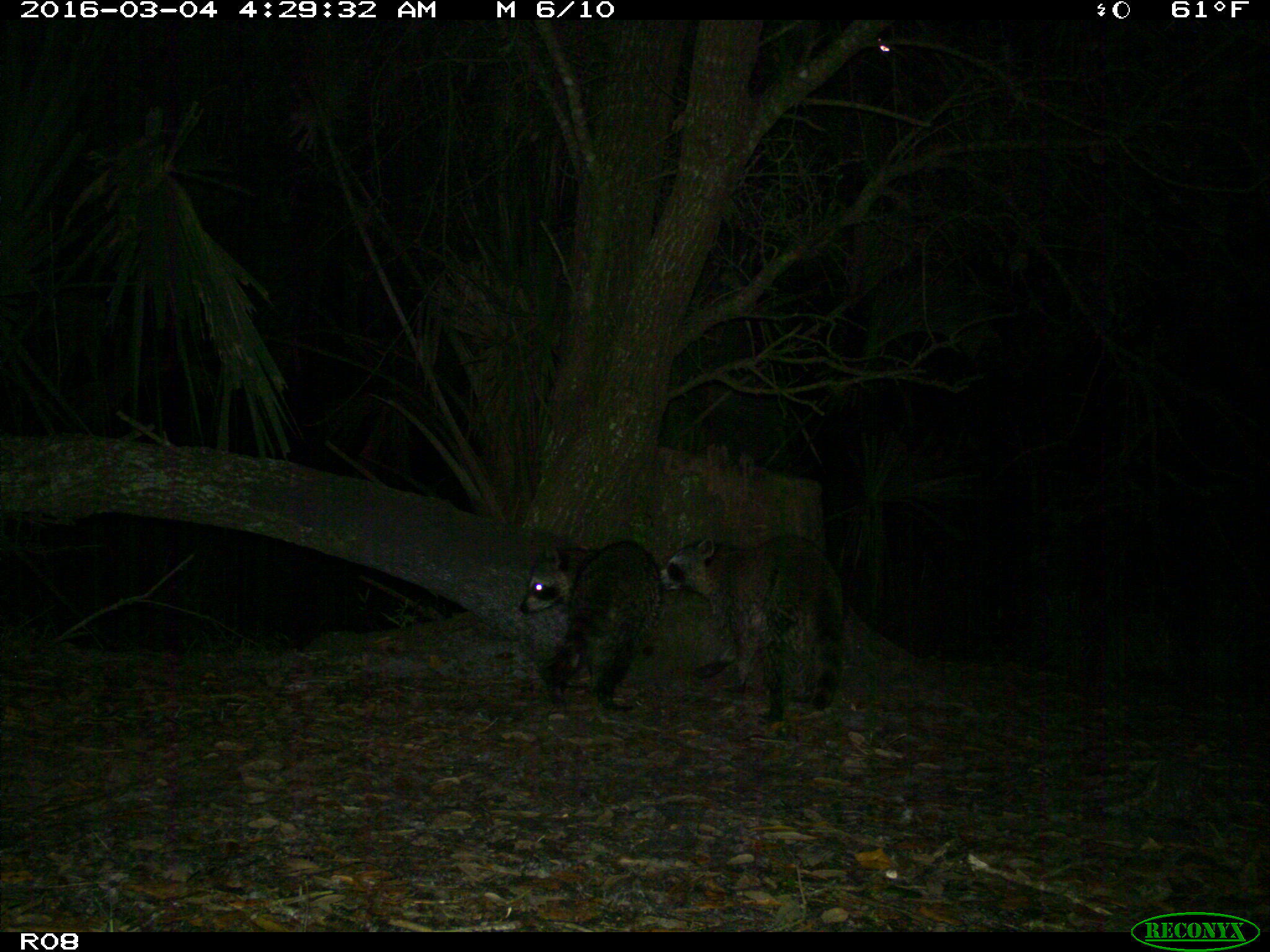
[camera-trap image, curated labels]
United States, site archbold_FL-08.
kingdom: Animalia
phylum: Chordata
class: Mammalia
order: Carnivora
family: Procyonidae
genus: Procyon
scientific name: Procyon lotor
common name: common raccoon